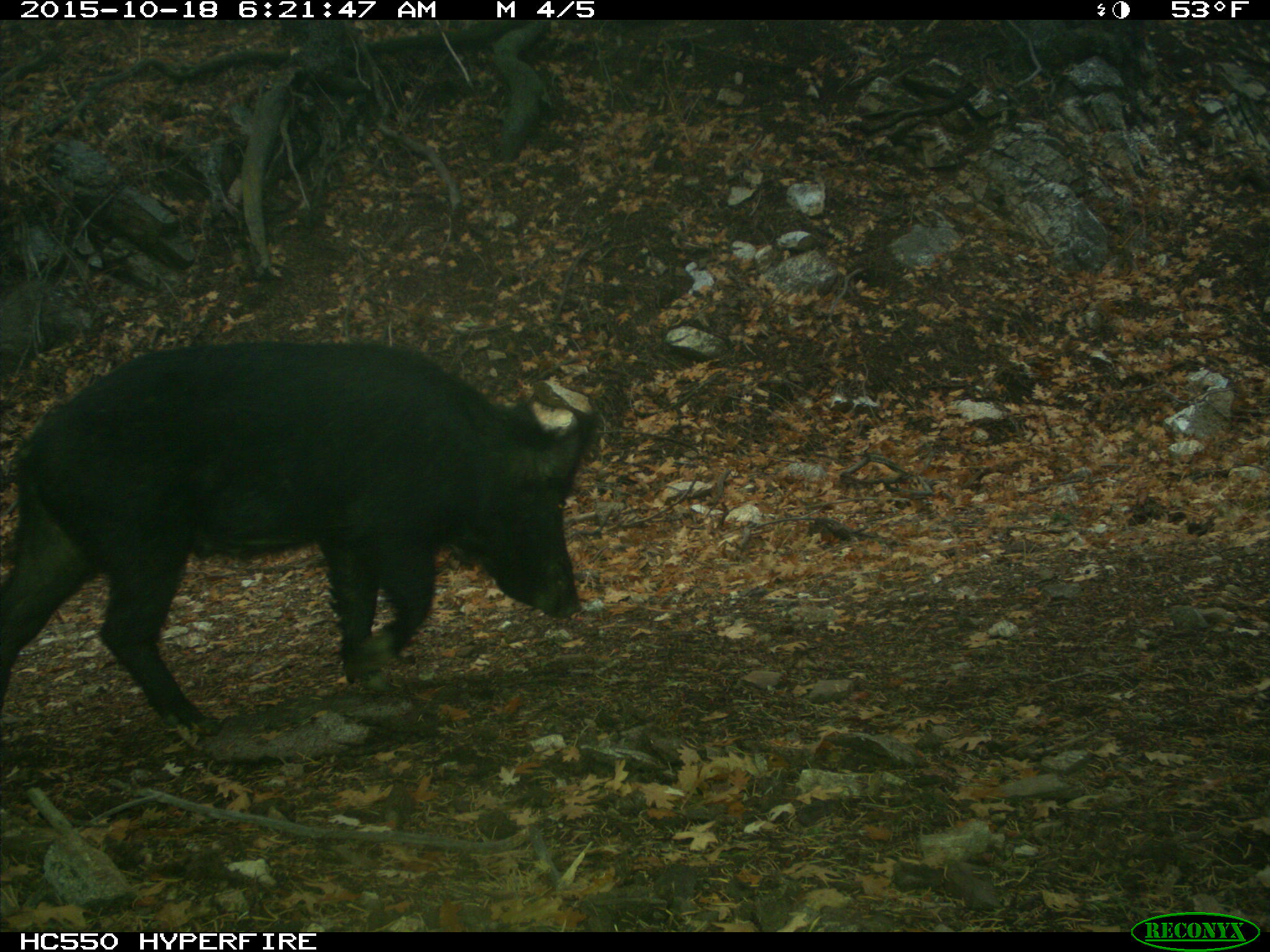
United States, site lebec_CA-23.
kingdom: Animalia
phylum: Chordata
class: Mammalia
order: Artiodactyla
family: Suidae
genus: Sus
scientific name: Sus scrofa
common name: wild boar